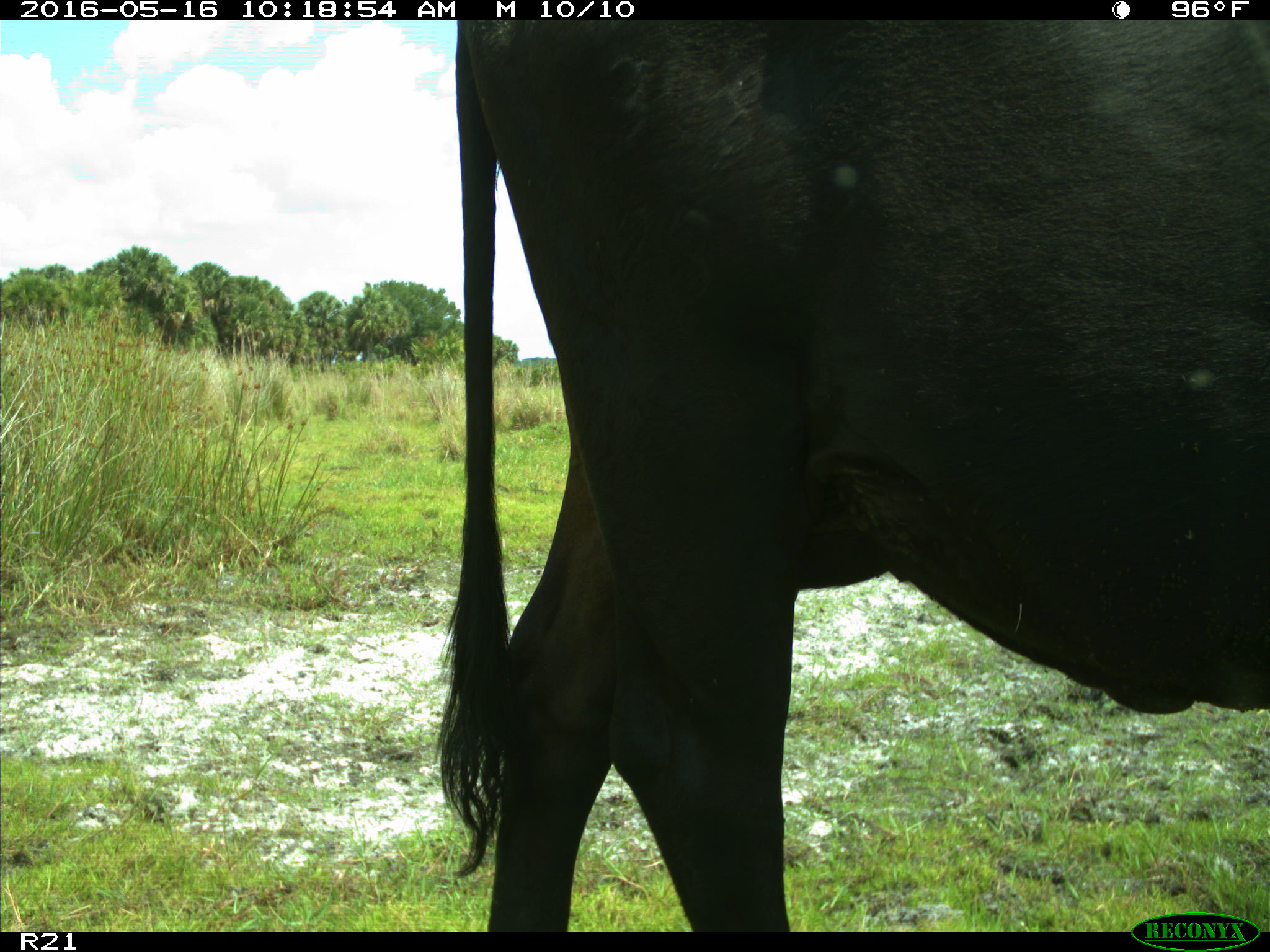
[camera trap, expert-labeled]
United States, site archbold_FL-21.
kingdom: Animalia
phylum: Chordata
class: Mammalia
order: Artiodactyla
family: Bovidae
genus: Bos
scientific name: Bos taurus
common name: domestic cow